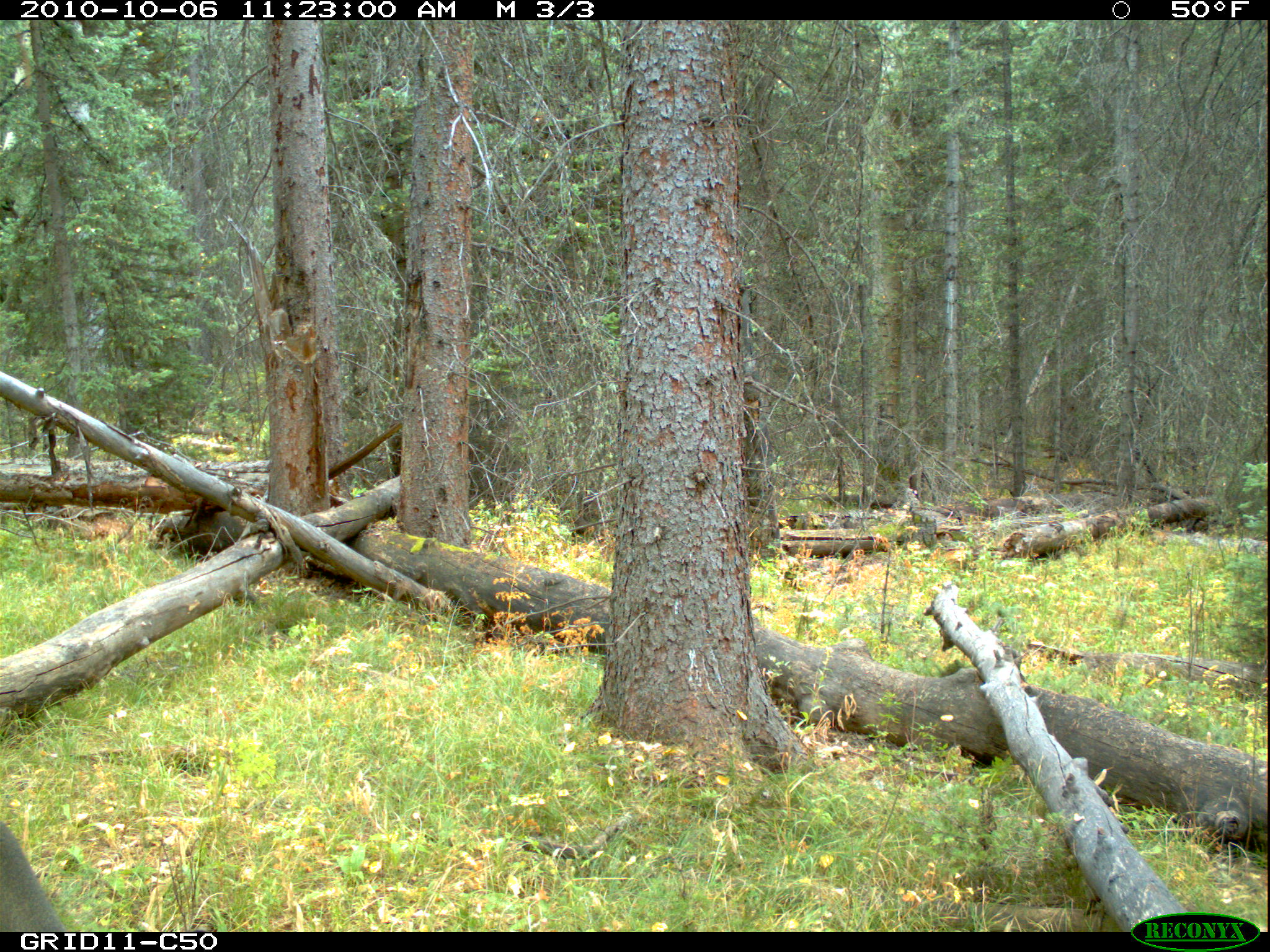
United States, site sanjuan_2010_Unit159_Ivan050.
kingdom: Animalia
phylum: Chordata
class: Mammalia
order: Artiodactyla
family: Cervidae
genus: Odocoileus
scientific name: Odocoileus hemionus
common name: mule deer